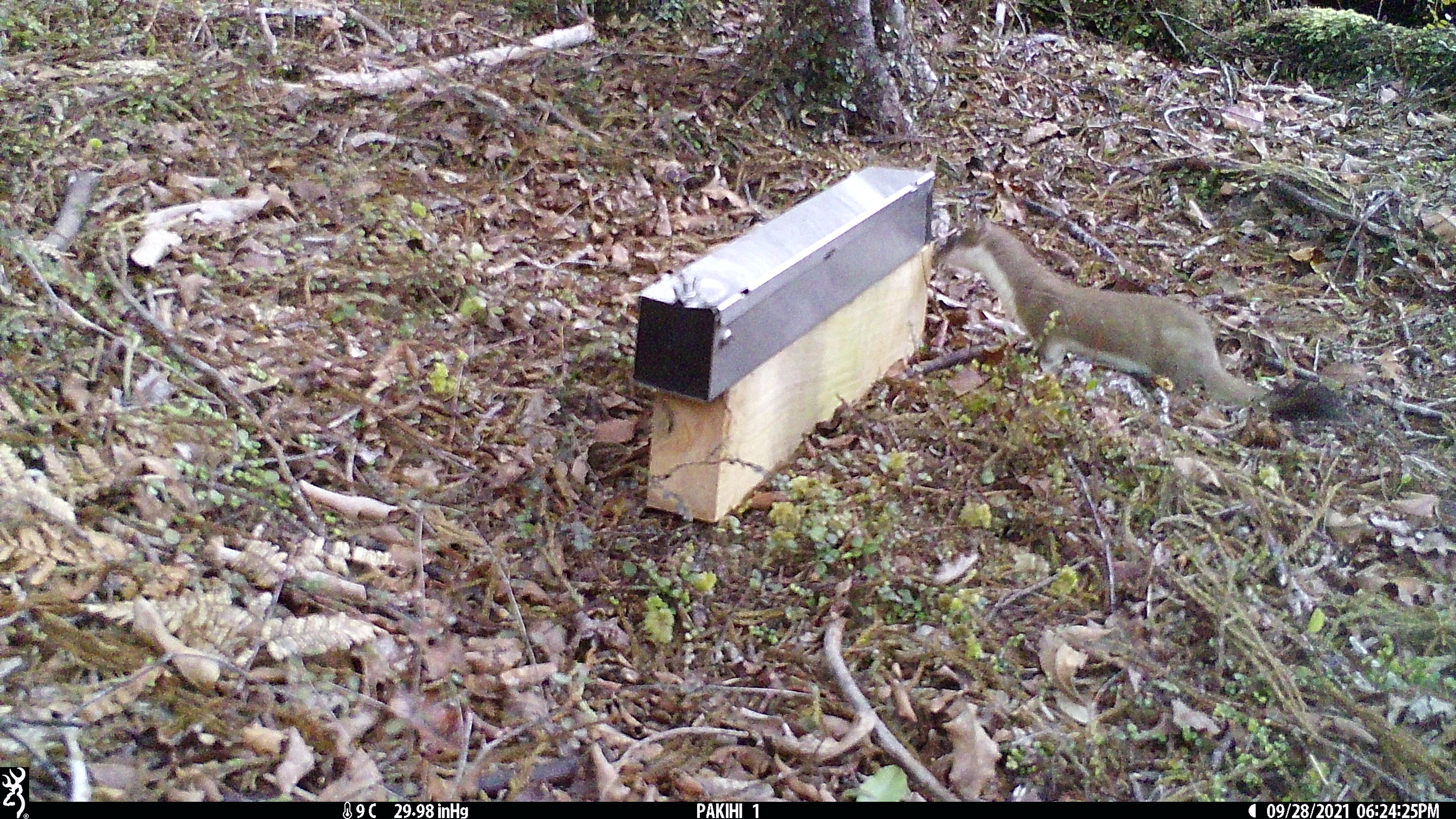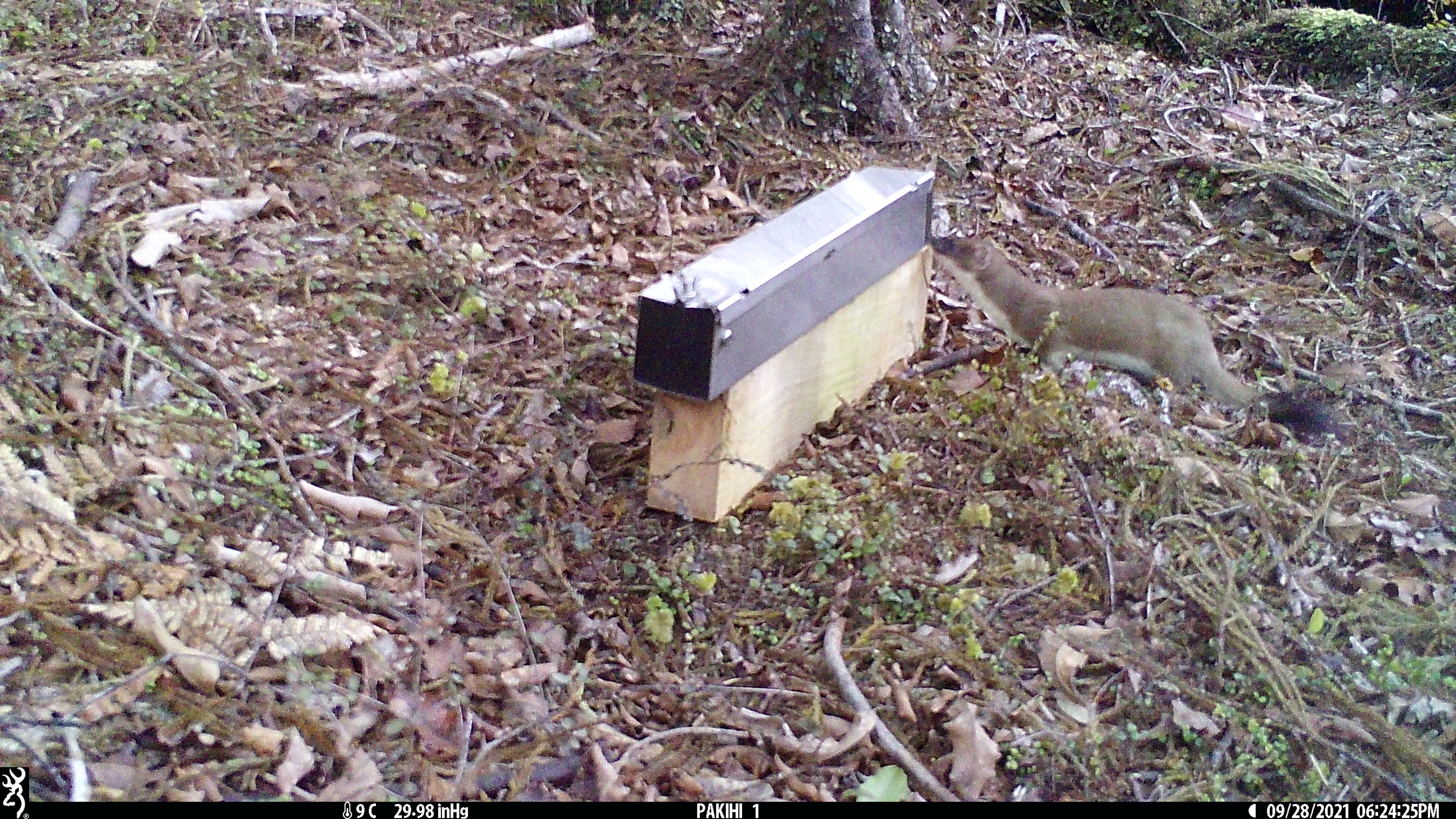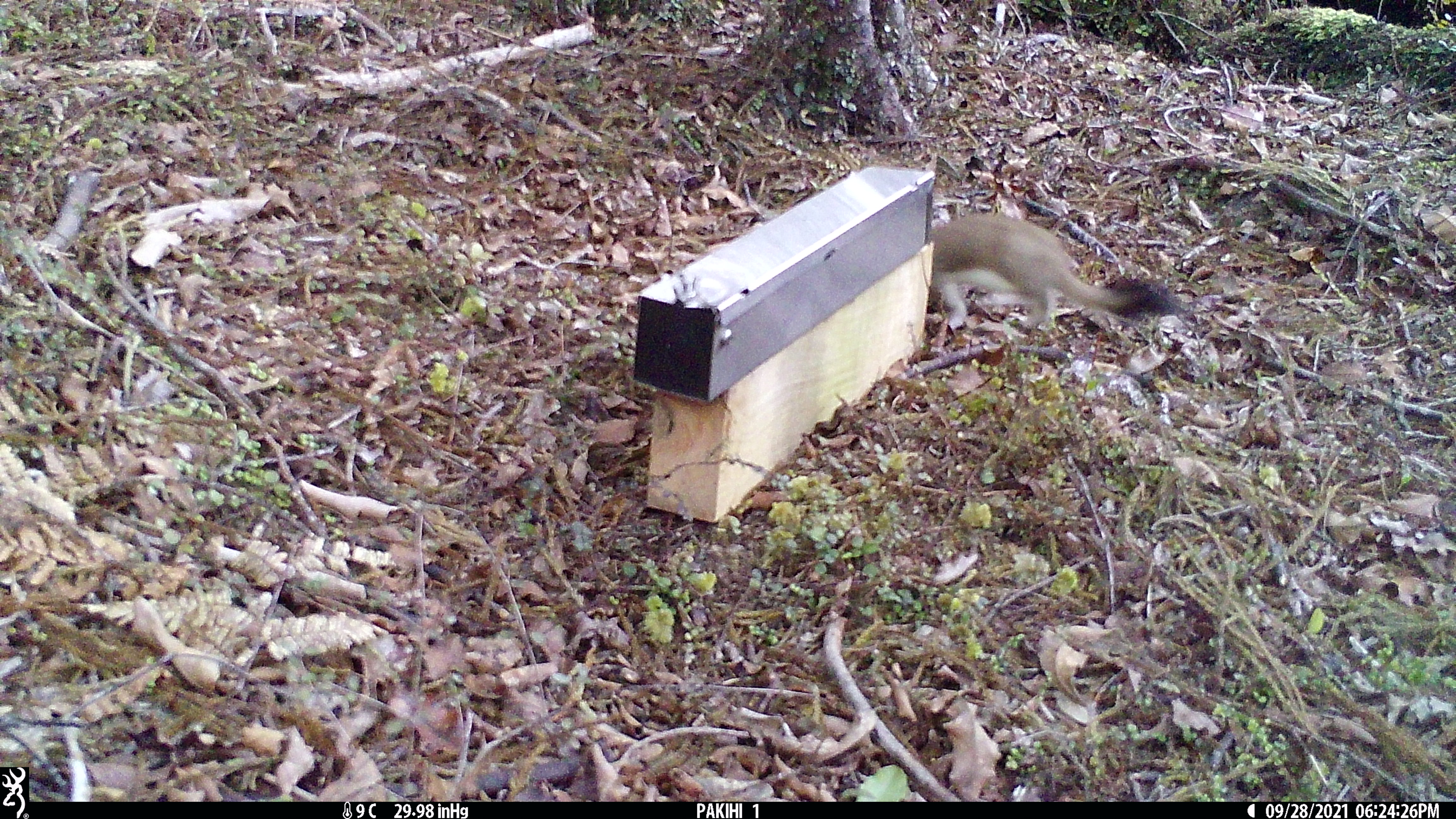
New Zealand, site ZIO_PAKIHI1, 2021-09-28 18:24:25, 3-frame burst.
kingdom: Animalia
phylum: Chordata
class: Mammalia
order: Carnivora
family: Mustelidae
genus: Mustela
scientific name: Mustela erminea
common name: stoat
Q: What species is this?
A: Stoat (Mustela erminea).